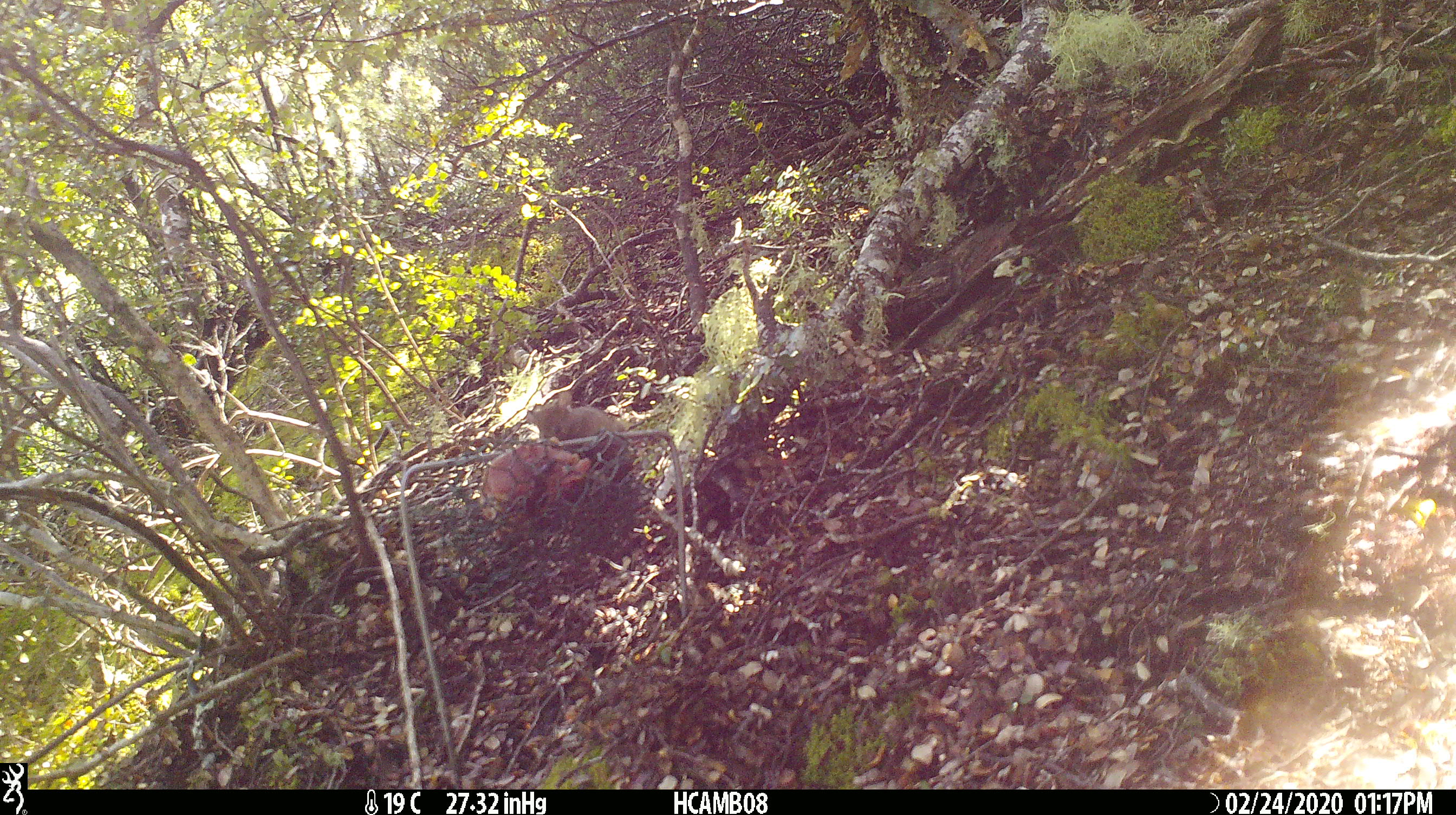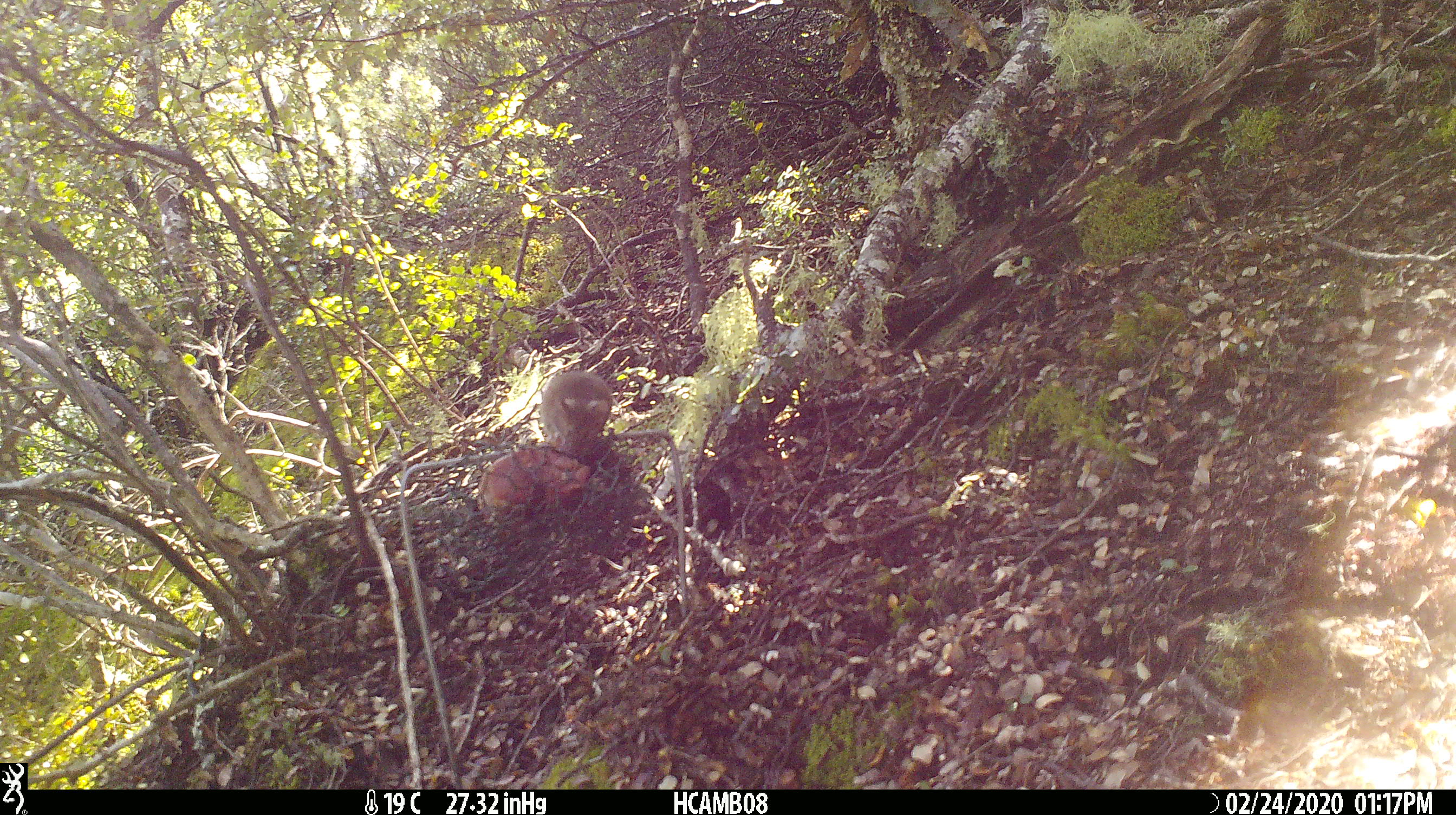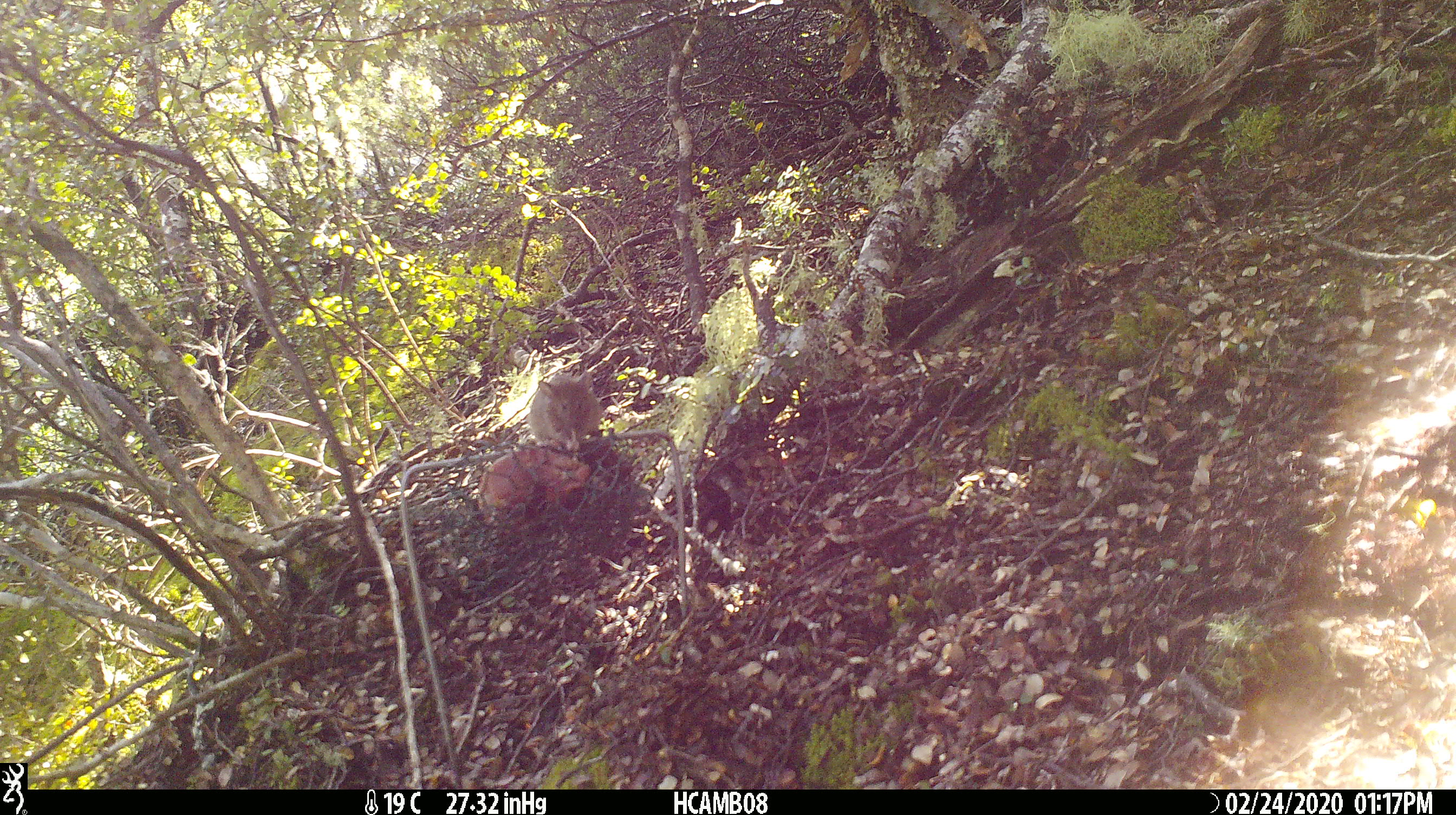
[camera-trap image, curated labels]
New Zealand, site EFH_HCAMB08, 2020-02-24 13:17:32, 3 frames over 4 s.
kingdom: Animalia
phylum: Chordata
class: Mammalia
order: Rodentia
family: Muridae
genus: Mus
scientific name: Mus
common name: mouse